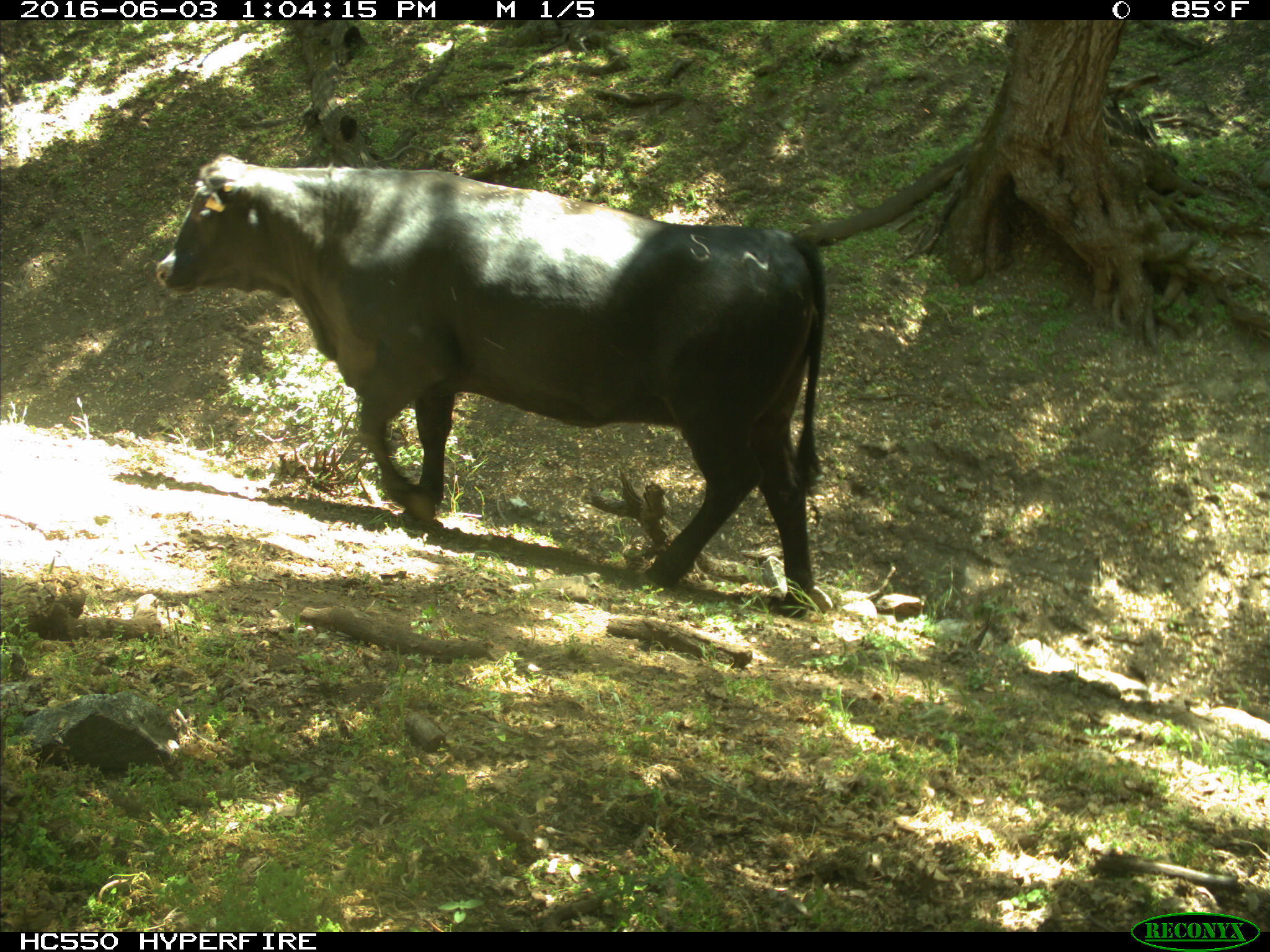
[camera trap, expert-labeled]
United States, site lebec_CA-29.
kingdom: Animalia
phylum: Chordata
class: Mammalia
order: Artiodactyla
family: Bovidae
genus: Bos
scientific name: Bos taurus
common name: domestic cow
Bos taurus (domestic cow).